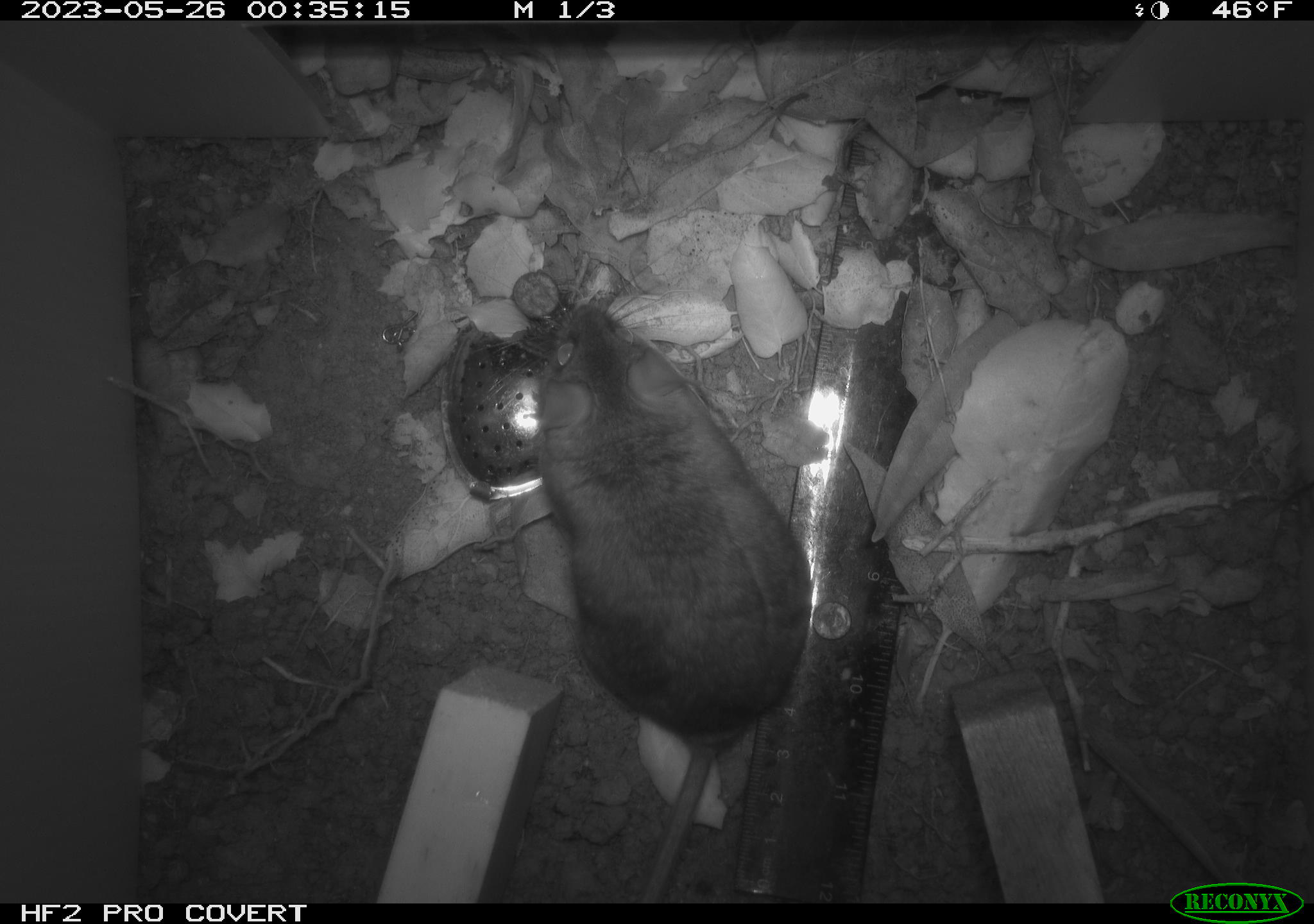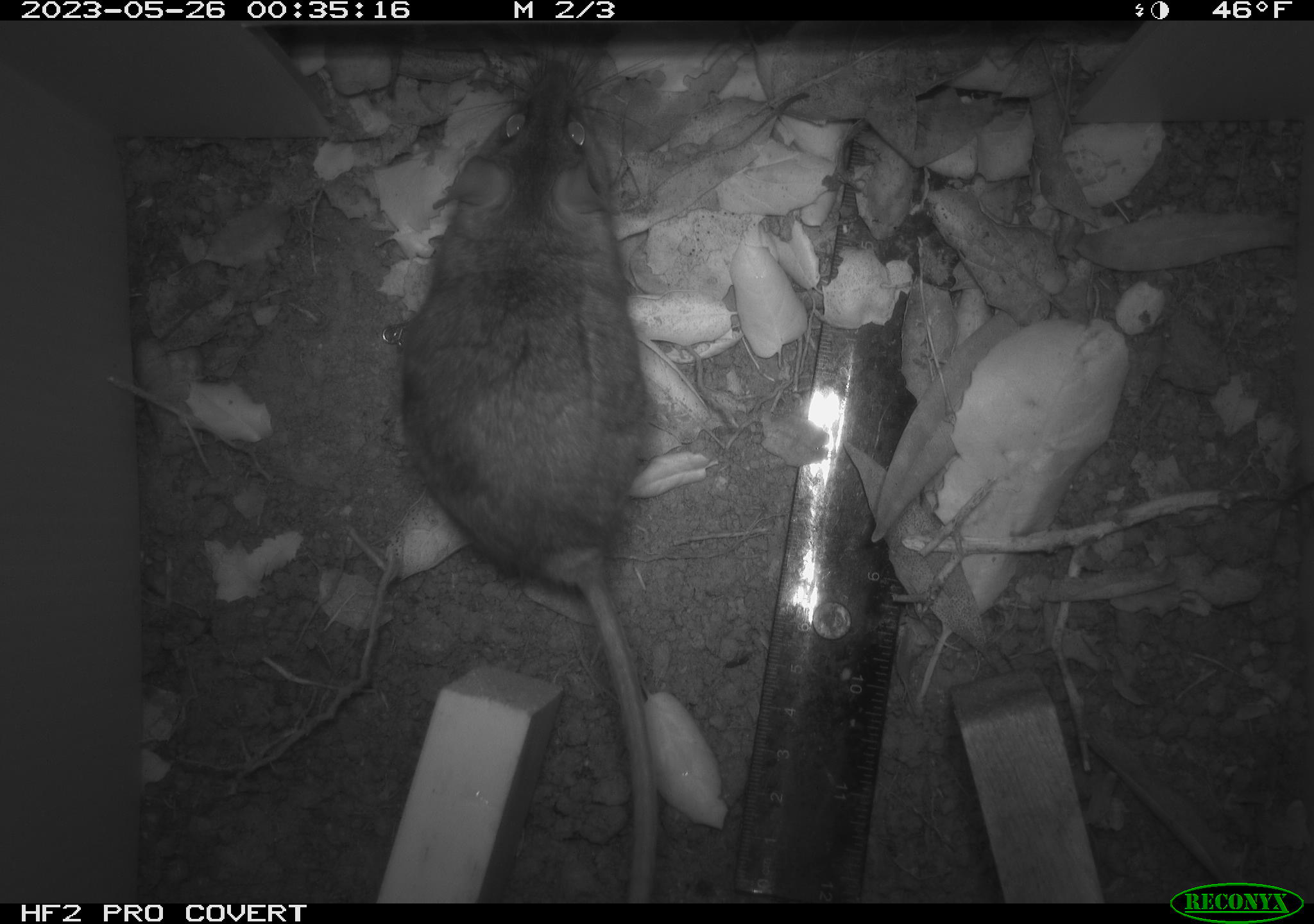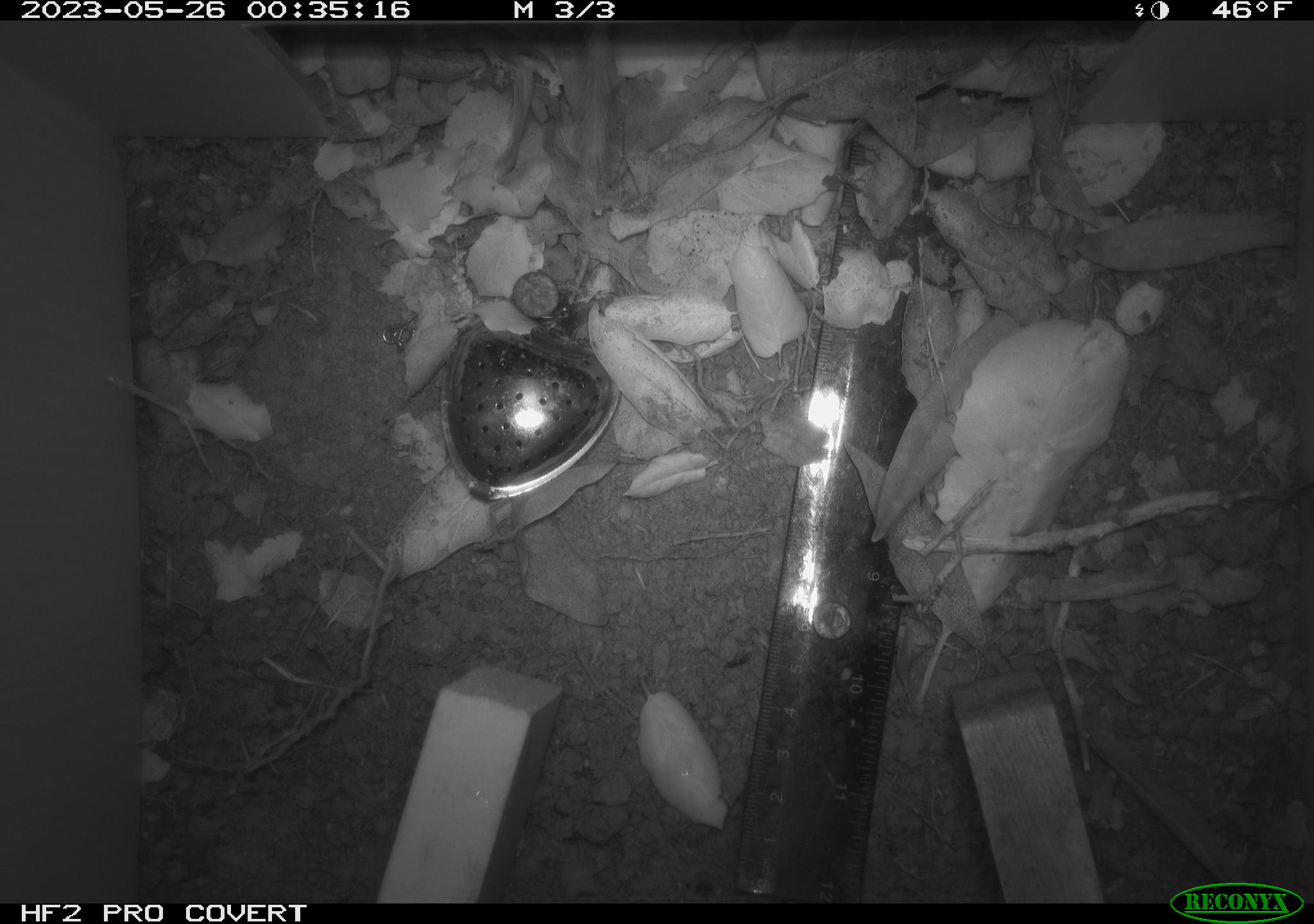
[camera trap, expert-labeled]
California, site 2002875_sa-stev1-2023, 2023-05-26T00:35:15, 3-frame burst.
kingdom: Animalia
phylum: Chordata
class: Mammalia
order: Rodentia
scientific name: Rodentia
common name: mouse species